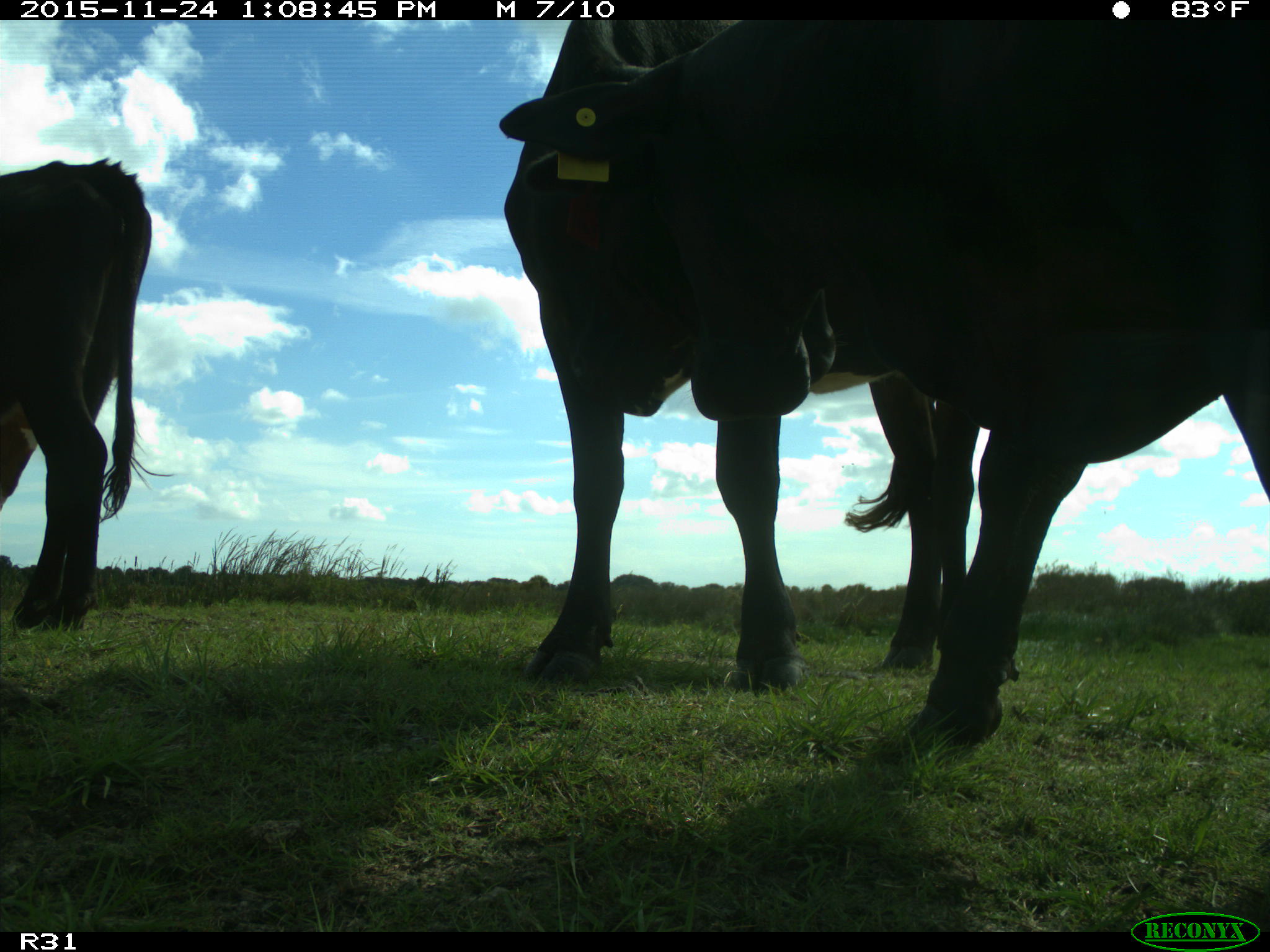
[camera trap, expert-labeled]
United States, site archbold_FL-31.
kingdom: Animalia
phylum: Chordata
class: Mammalia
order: Artiodactyla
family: Bovidae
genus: Bos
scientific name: Bos taurus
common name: domestic cow